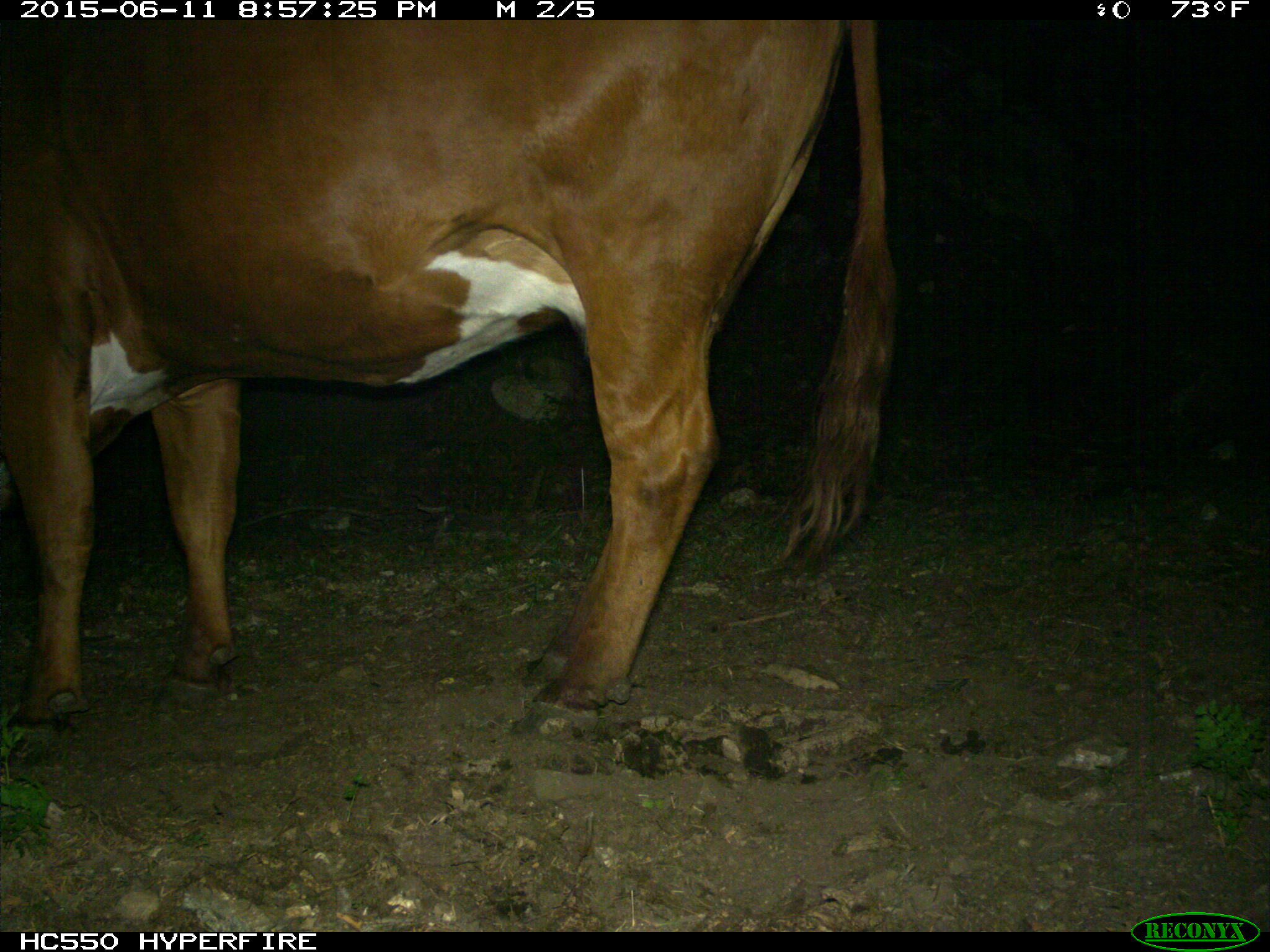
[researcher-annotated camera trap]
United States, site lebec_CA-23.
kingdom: Animalia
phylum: Chordata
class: Mammalia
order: Artiodactyla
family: Bovidae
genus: Bos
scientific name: Bos taurus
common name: domestic cow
Bos taurus (domestic cow).